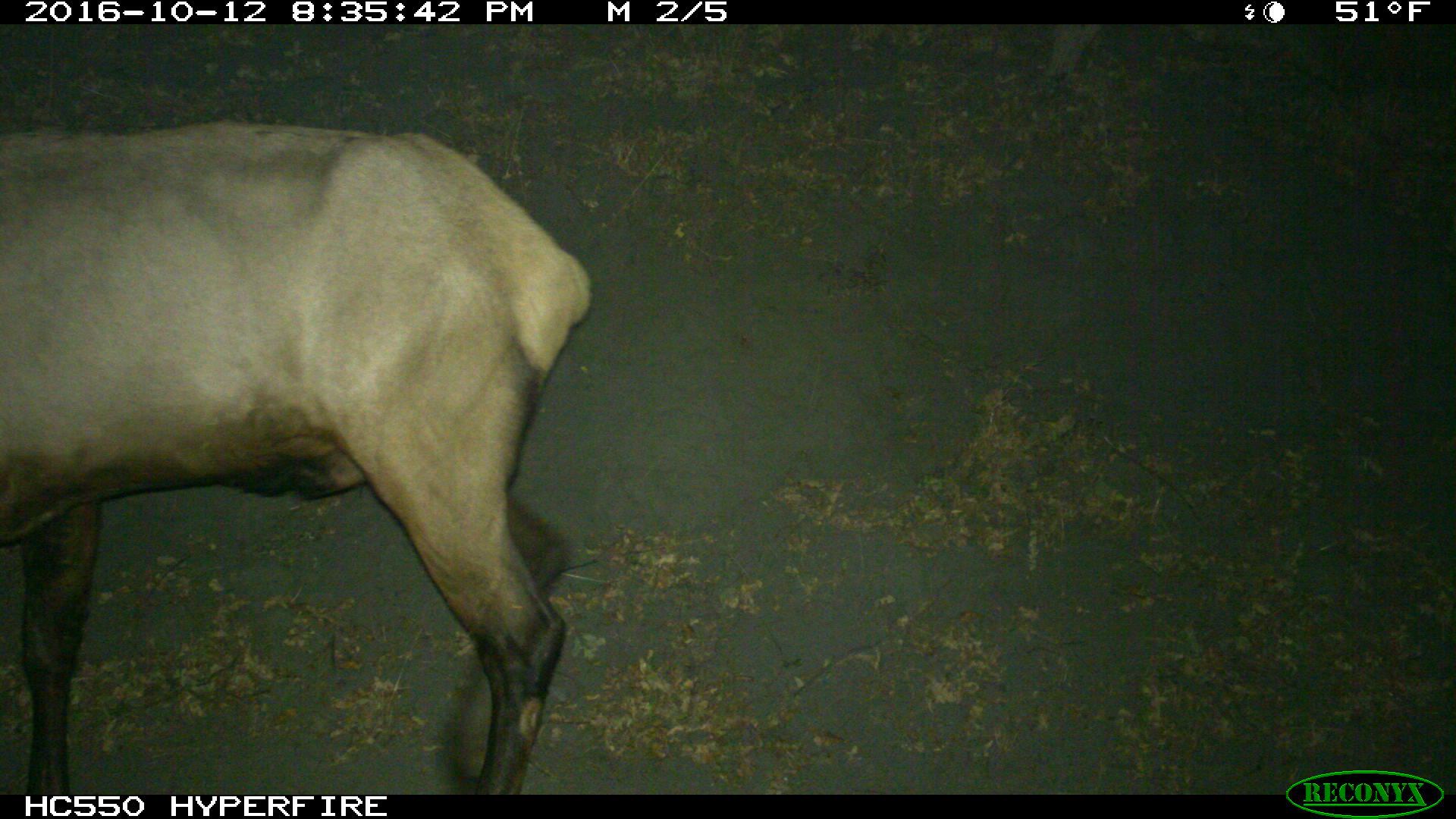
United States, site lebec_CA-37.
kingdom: Animalia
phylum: Chordata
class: Mammalia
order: Artiodactyla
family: Cervidae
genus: Cervus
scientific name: Cervus canadensis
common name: elk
Cervus canadensis (elk).